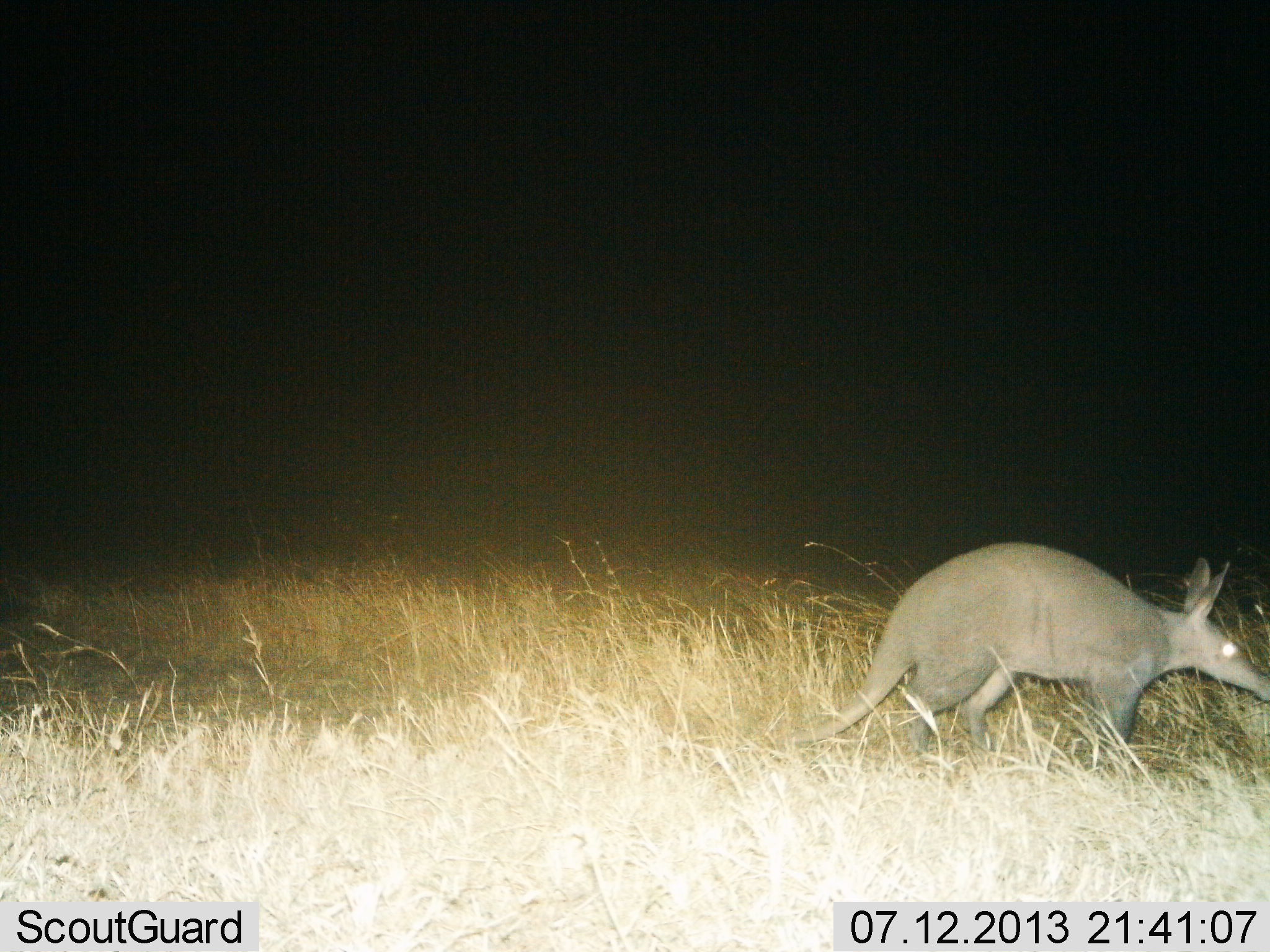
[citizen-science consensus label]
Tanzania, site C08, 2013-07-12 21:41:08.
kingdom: Animalia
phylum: Chordata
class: Mammalia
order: Tubulidentata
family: Orycteropodidae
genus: Orycteropus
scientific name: Orycteropus afer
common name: aardvark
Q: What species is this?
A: Aardvark (Orycteropus afer).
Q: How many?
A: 1.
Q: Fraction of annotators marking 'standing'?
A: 10%.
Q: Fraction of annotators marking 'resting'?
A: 0%.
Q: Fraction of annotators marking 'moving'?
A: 90%.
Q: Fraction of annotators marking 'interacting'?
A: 0%.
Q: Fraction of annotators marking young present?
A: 0%.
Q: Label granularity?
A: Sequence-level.